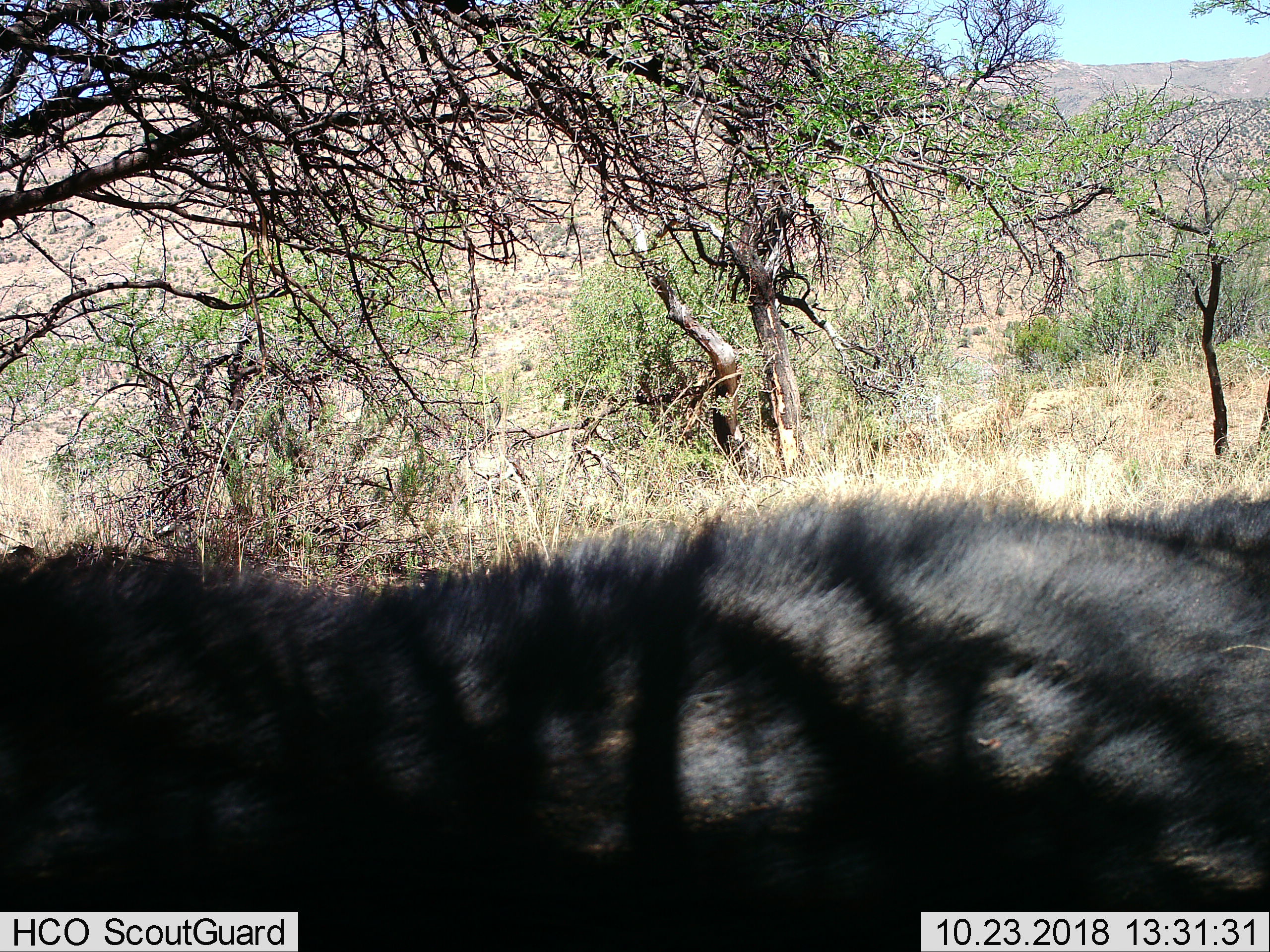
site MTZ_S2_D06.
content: unidentified animal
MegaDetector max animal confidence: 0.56